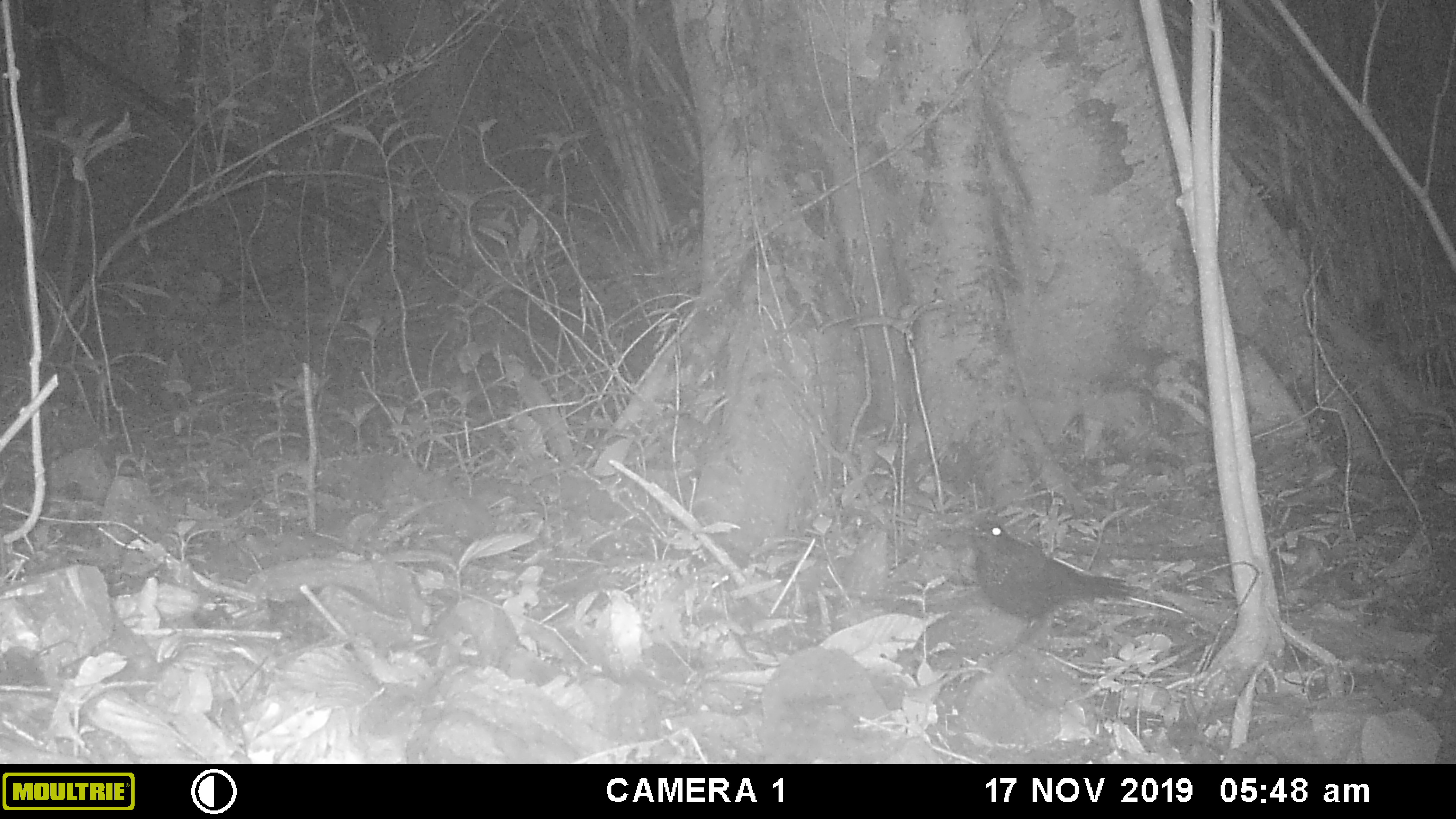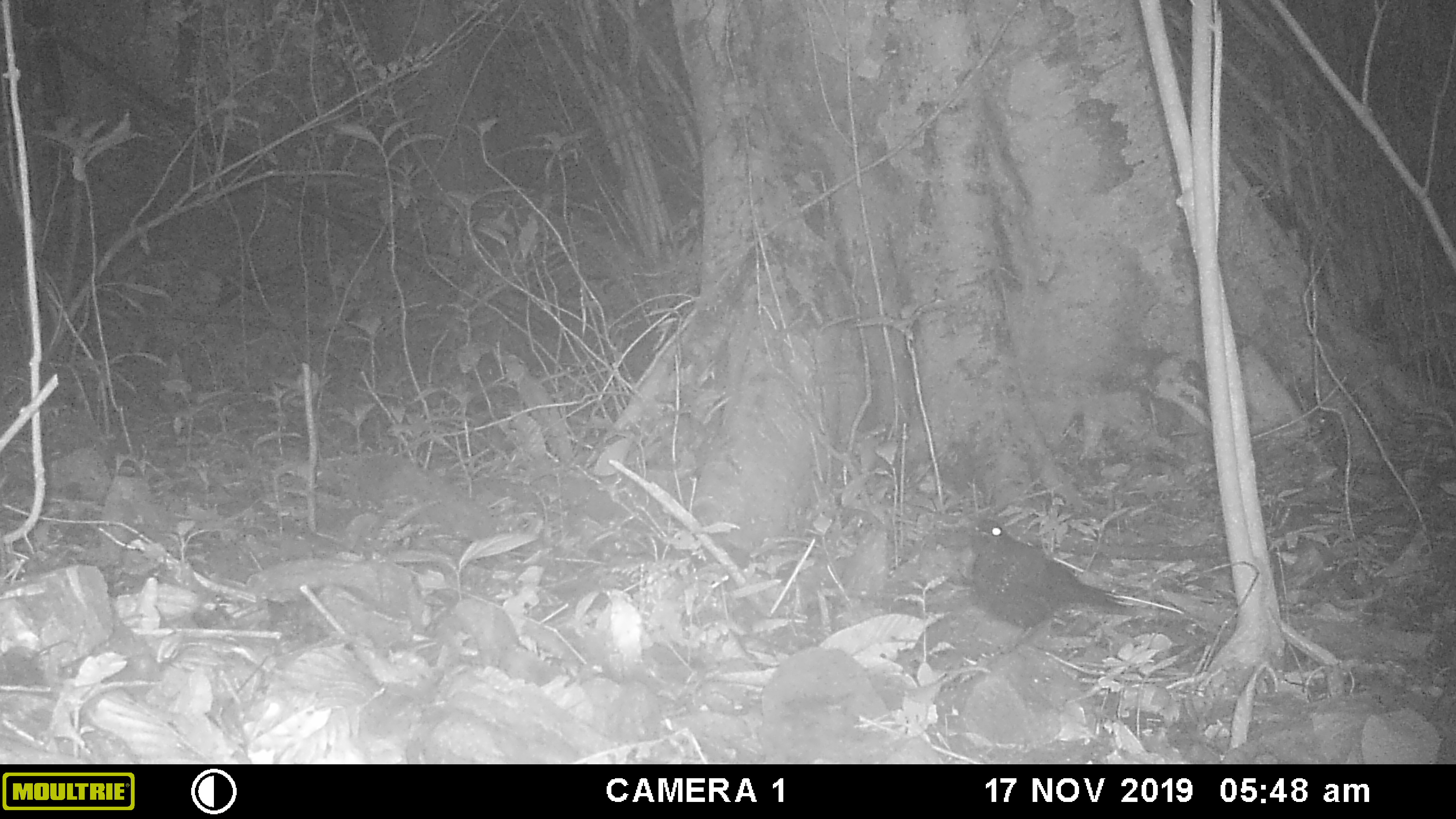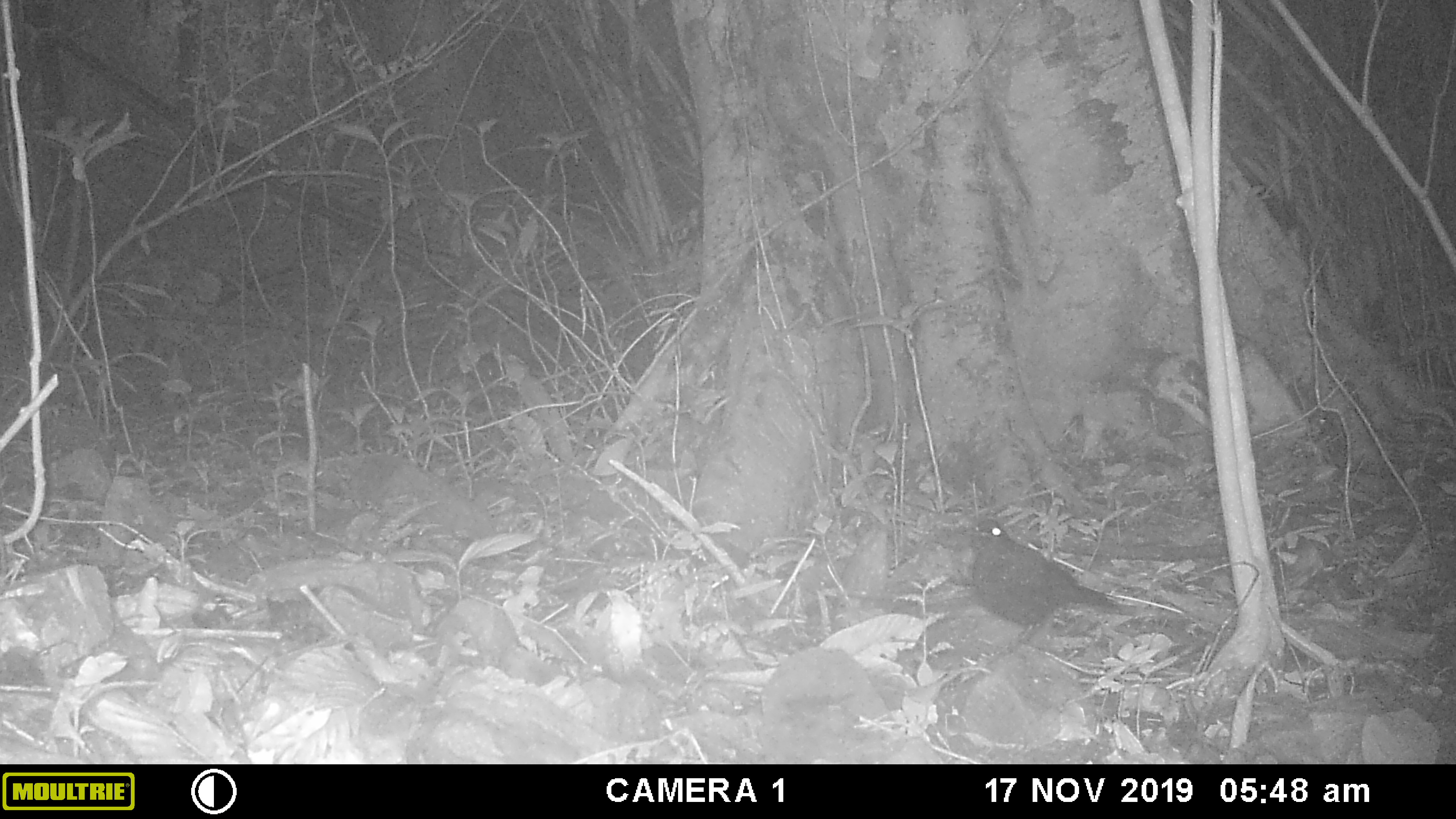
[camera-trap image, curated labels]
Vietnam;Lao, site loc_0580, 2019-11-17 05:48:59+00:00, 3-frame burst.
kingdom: Animalia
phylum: Chordata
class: Aves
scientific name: Aves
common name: bird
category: unidentified bird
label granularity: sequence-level